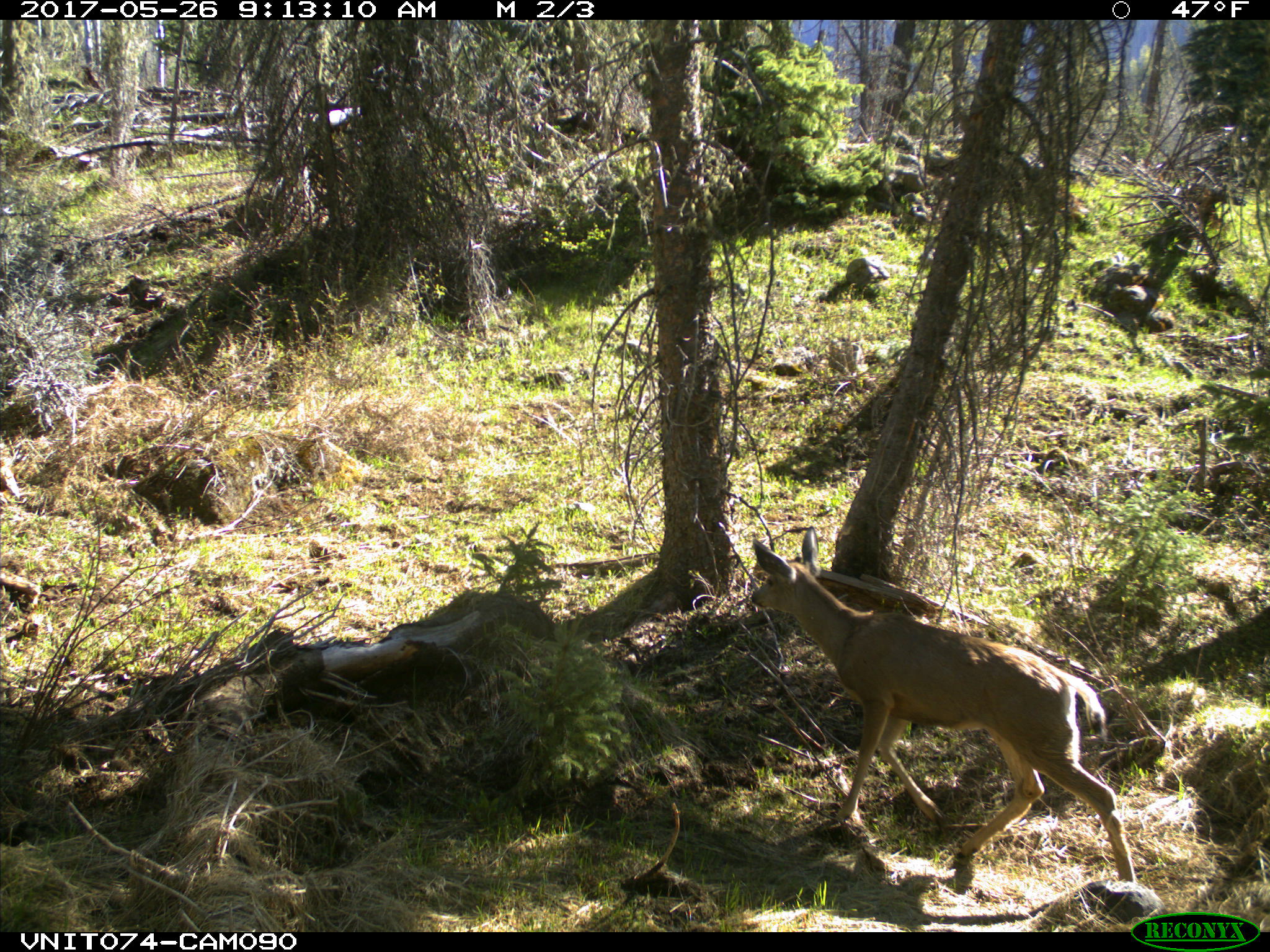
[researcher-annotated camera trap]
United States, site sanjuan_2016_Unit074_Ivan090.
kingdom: Animalia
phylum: Chordata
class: Mammalia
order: Artiodactyla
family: Cervidae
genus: Odocoileus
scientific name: Odocoileus hemionus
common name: mule deer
Odocoileus hemionus (mule deer).